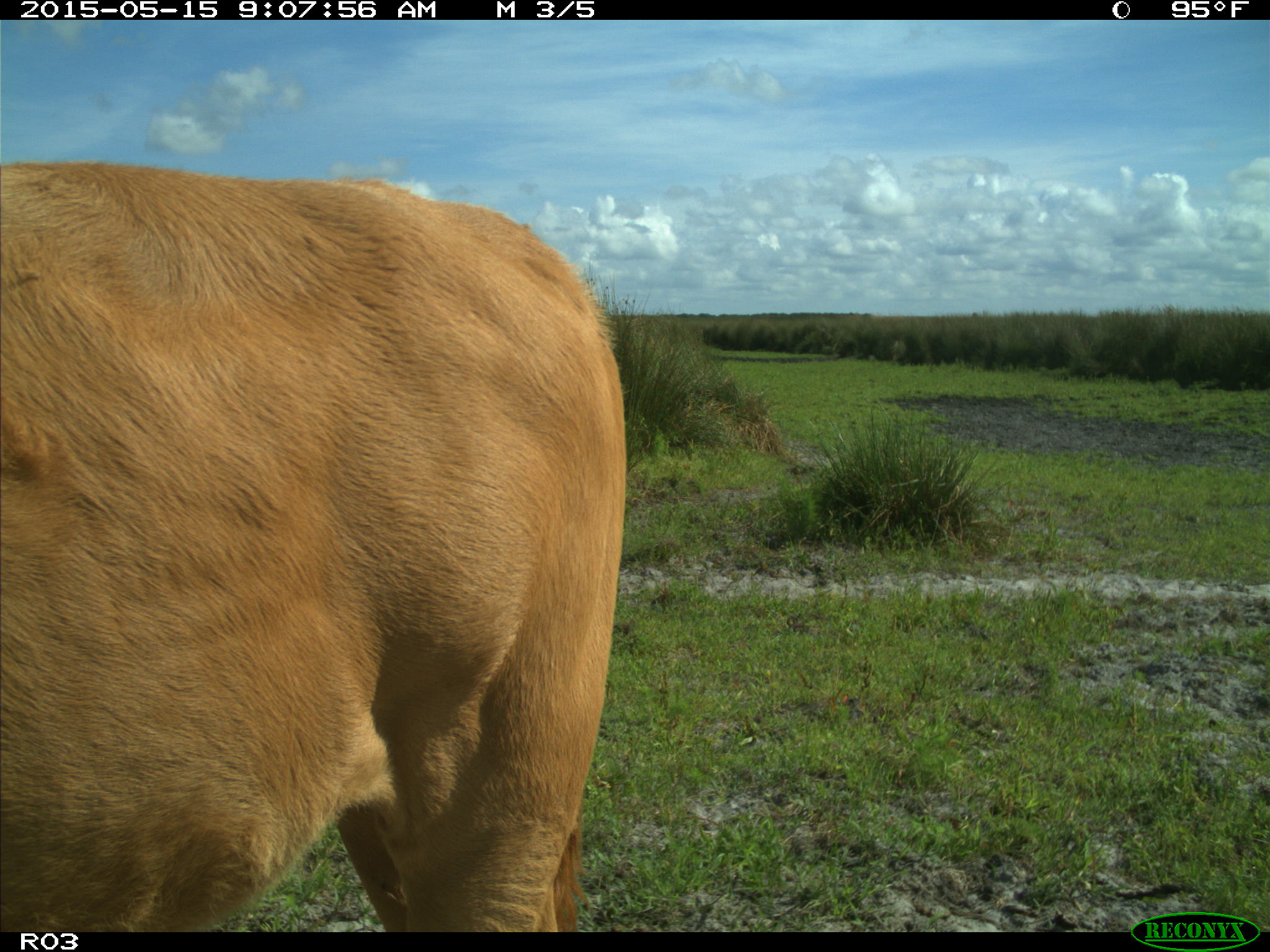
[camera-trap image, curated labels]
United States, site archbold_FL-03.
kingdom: Animalia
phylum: Chordata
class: Mammalia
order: Artiodactyla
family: Bovidae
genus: Bos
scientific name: Bos taurus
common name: domestic cow